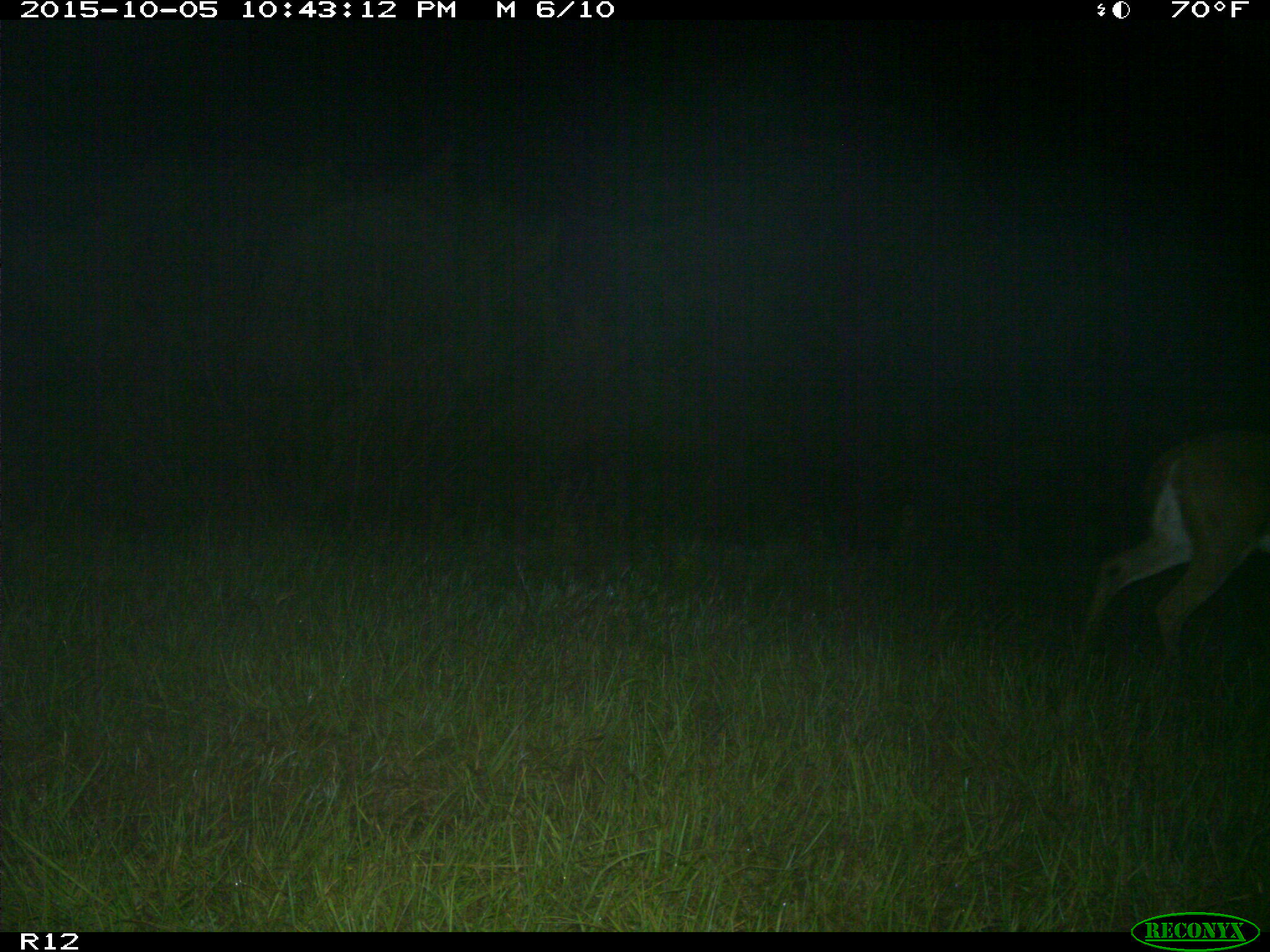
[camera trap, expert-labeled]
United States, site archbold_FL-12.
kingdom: Animalia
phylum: Chordata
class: Mammalia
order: Artiodactyla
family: Cervidae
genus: Odocoileus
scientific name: Odocoileus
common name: deer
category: unidentified deer